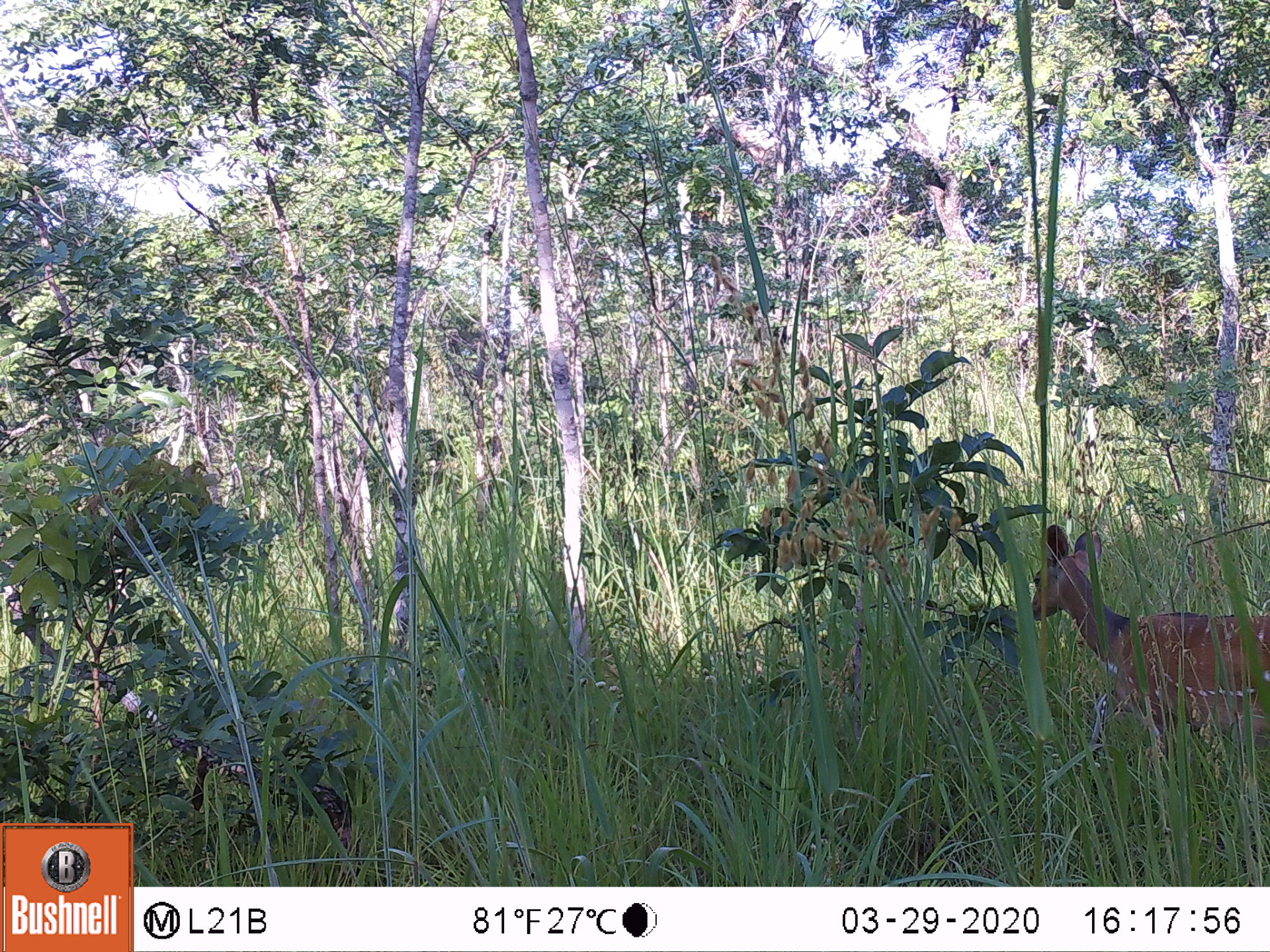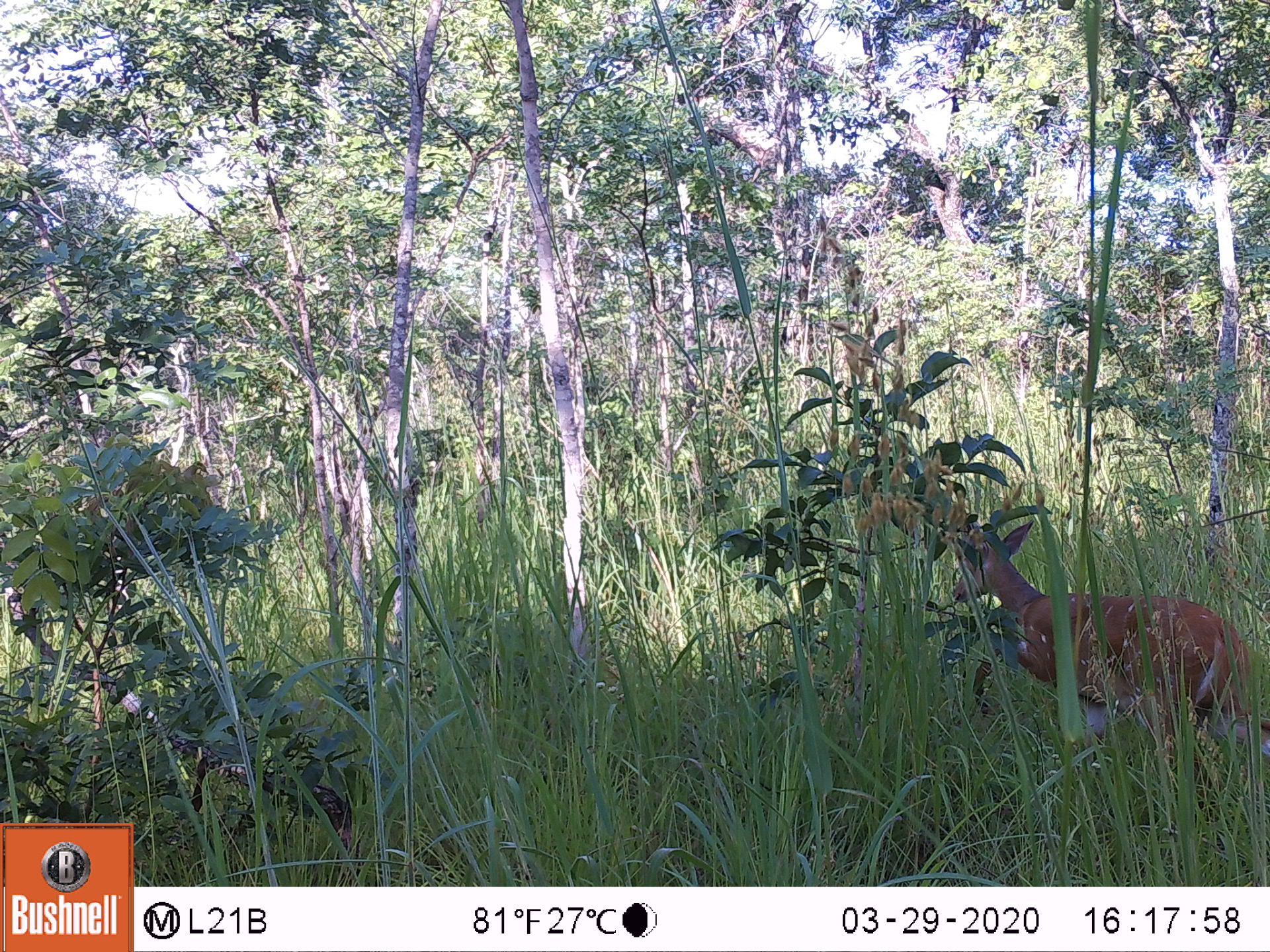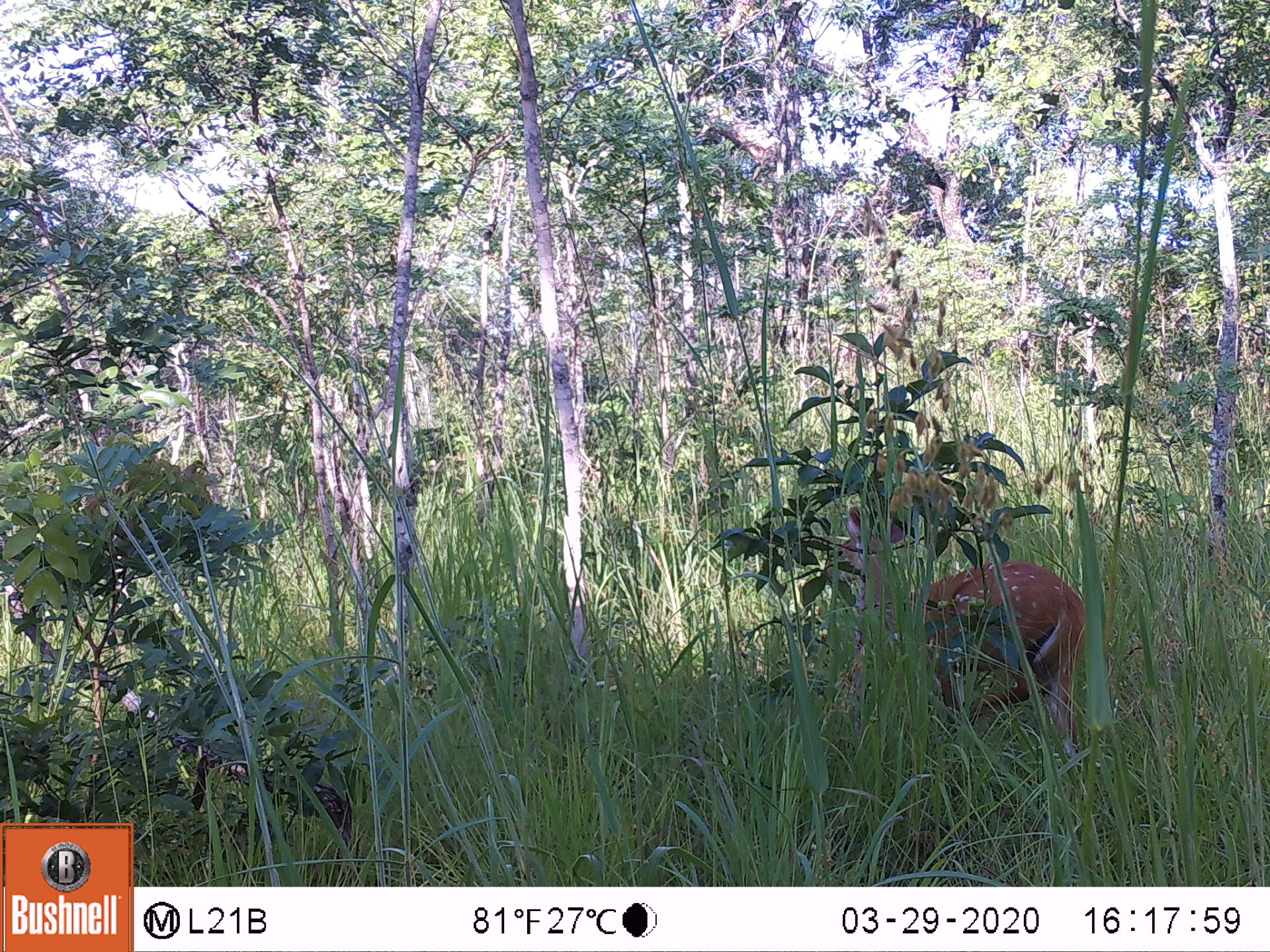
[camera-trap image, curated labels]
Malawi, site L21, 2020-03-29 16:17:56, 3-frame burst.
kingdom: Animalia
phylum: Chordata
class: Mammalia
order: Artiodactyla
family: Bovidae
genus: Tragelaphus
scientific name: Tragelaphus sylvaticus sylvaticus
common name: cape bushbuck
Cape bushbuck (Tragelaphus sylvaticus sylvaticus), count 1.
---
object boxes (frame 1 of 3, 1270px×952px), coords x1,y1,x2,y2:
cape bushbuck: 1027,523,1262,774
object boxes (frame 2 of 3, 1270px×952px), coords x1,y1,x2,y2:
cape bushbuck: 946,525,1262,769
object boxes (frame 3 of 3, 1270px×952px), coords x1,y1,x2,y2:
cape bushbuck: 826,510,1084,769